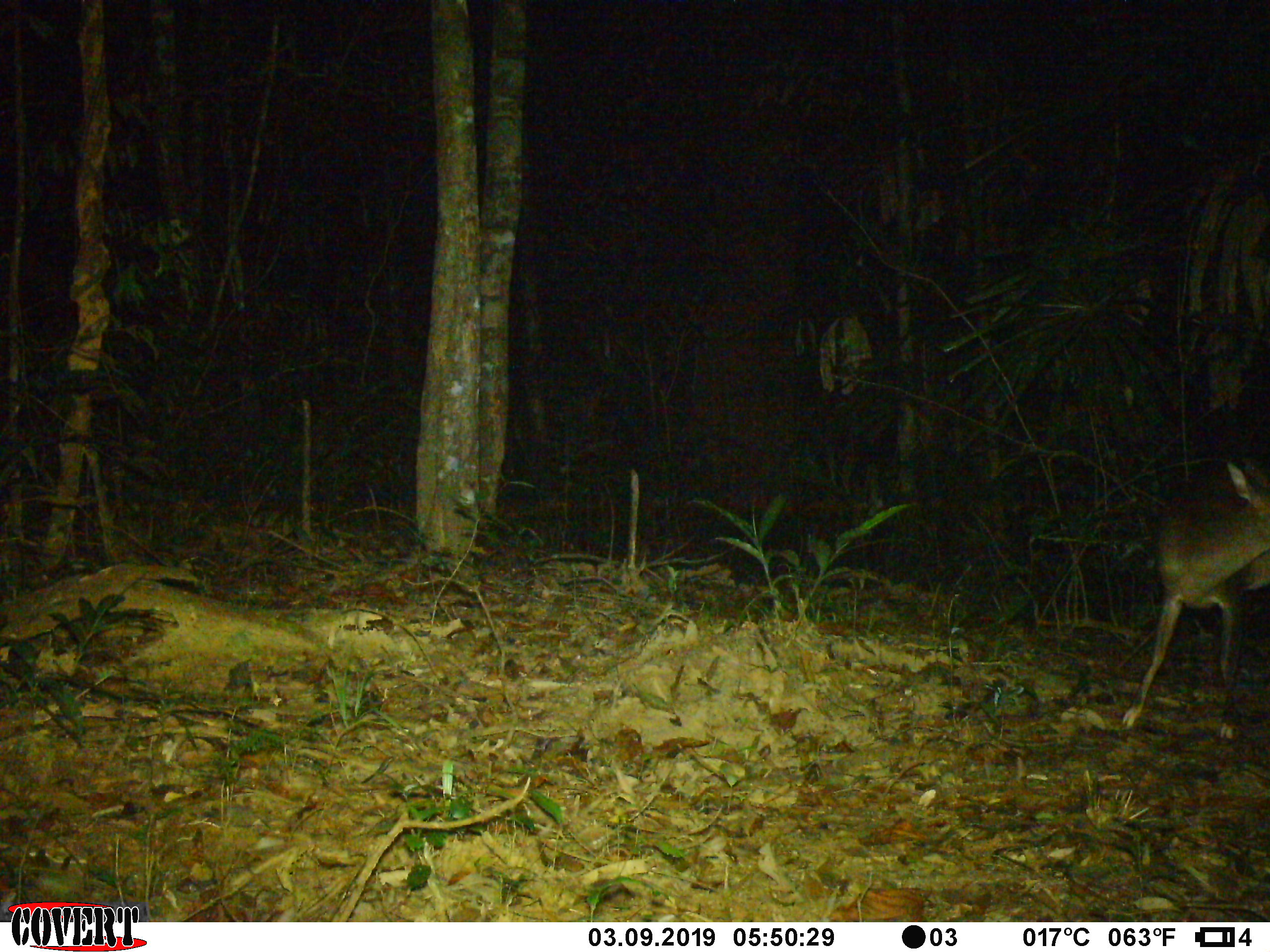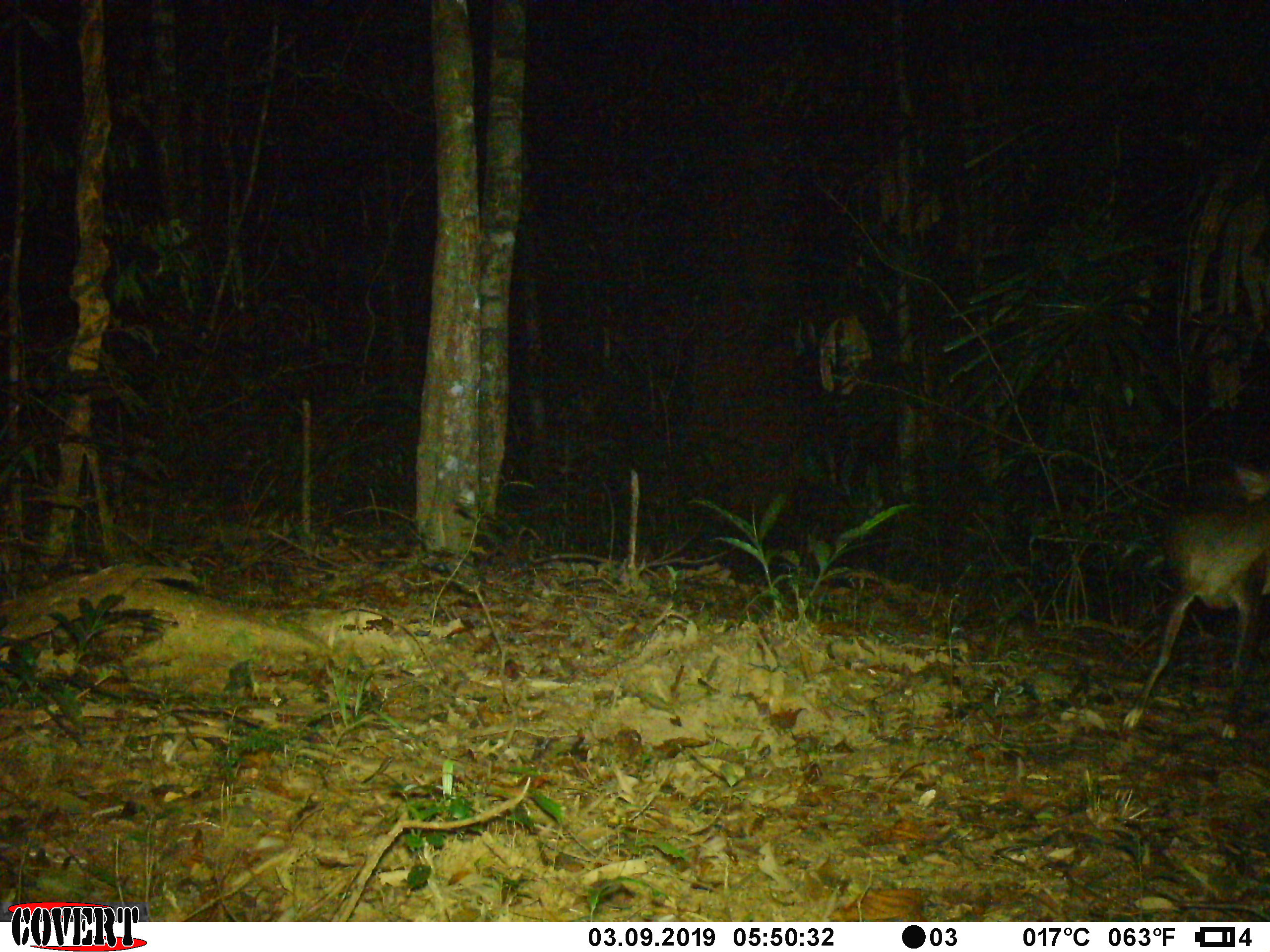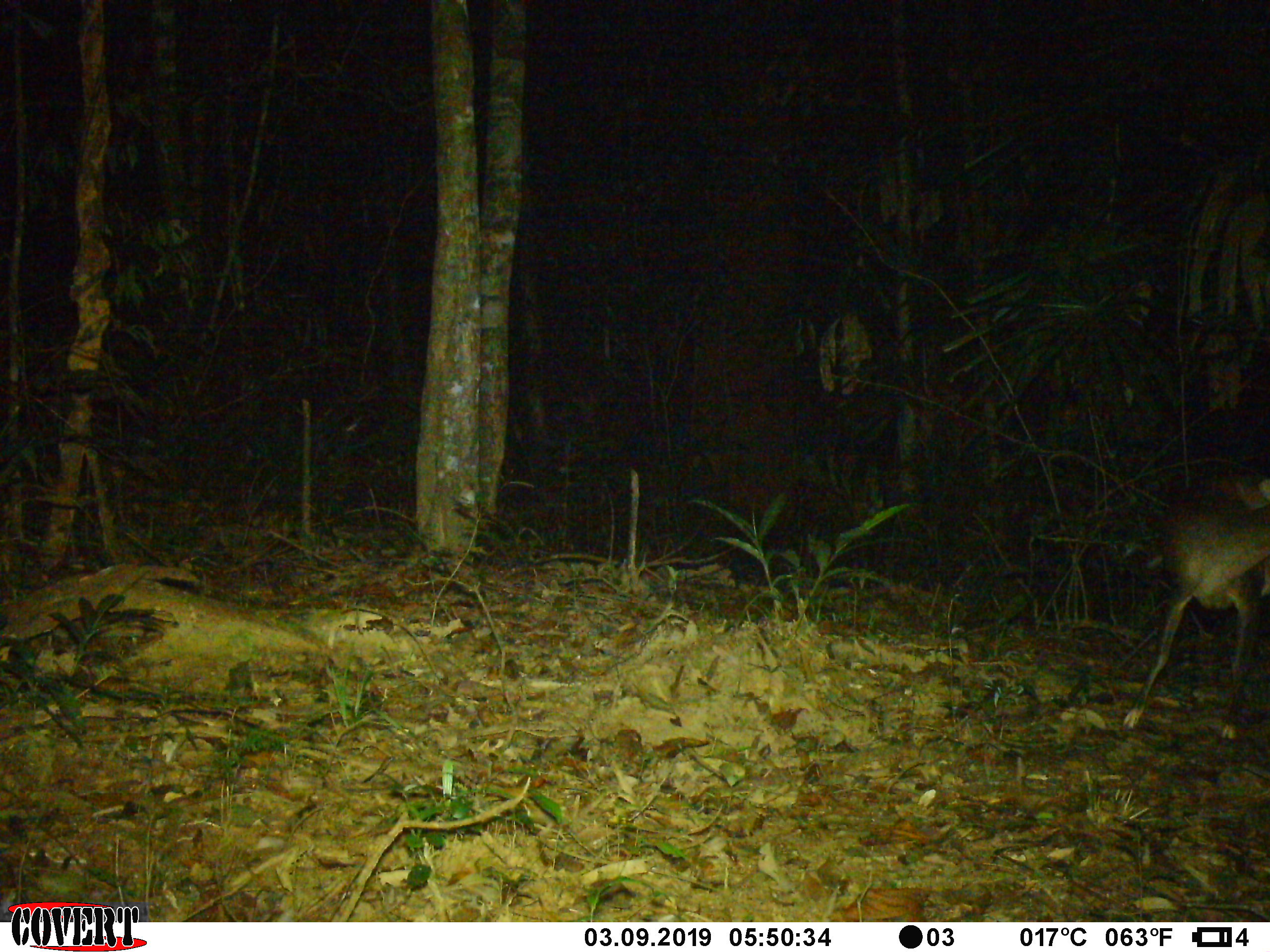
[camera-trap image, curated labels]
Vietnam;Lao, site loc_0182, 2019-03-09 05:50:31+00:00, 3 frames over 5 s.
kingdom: Animalia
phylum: Chordata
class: Mammalia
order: Artiodactyla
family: Cervidae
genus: Muntiacus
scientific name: Muntiacus vuquangensis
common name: large-antlered muntjac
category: large antlered muntjac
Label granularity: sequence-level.